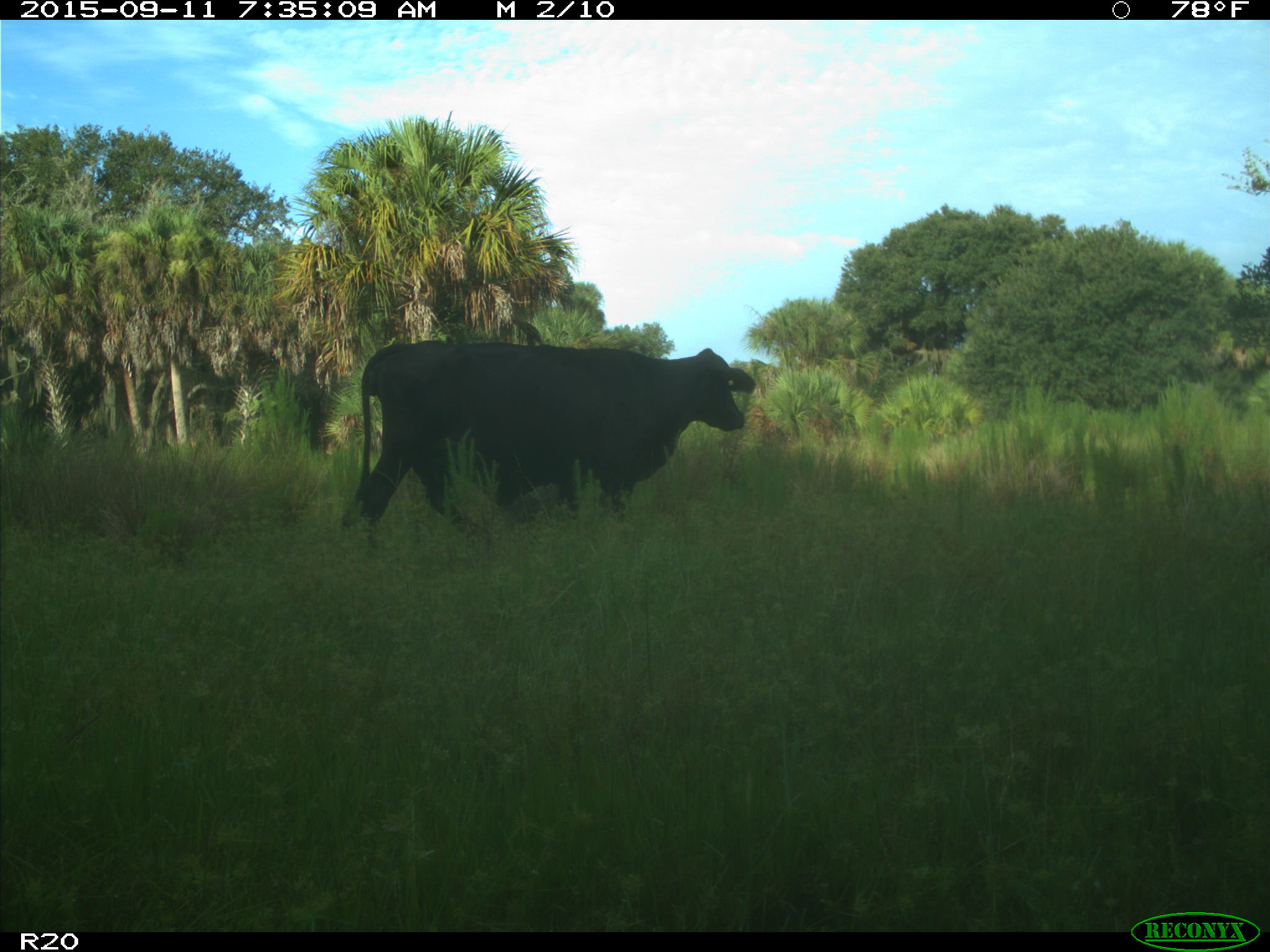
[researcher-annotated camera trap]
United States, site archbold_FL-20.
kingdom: Animalia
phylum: Chordata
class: Mammalia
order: Artiodactyla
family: Bovidae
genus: Bos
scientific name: Bos taurus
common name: domestic cow